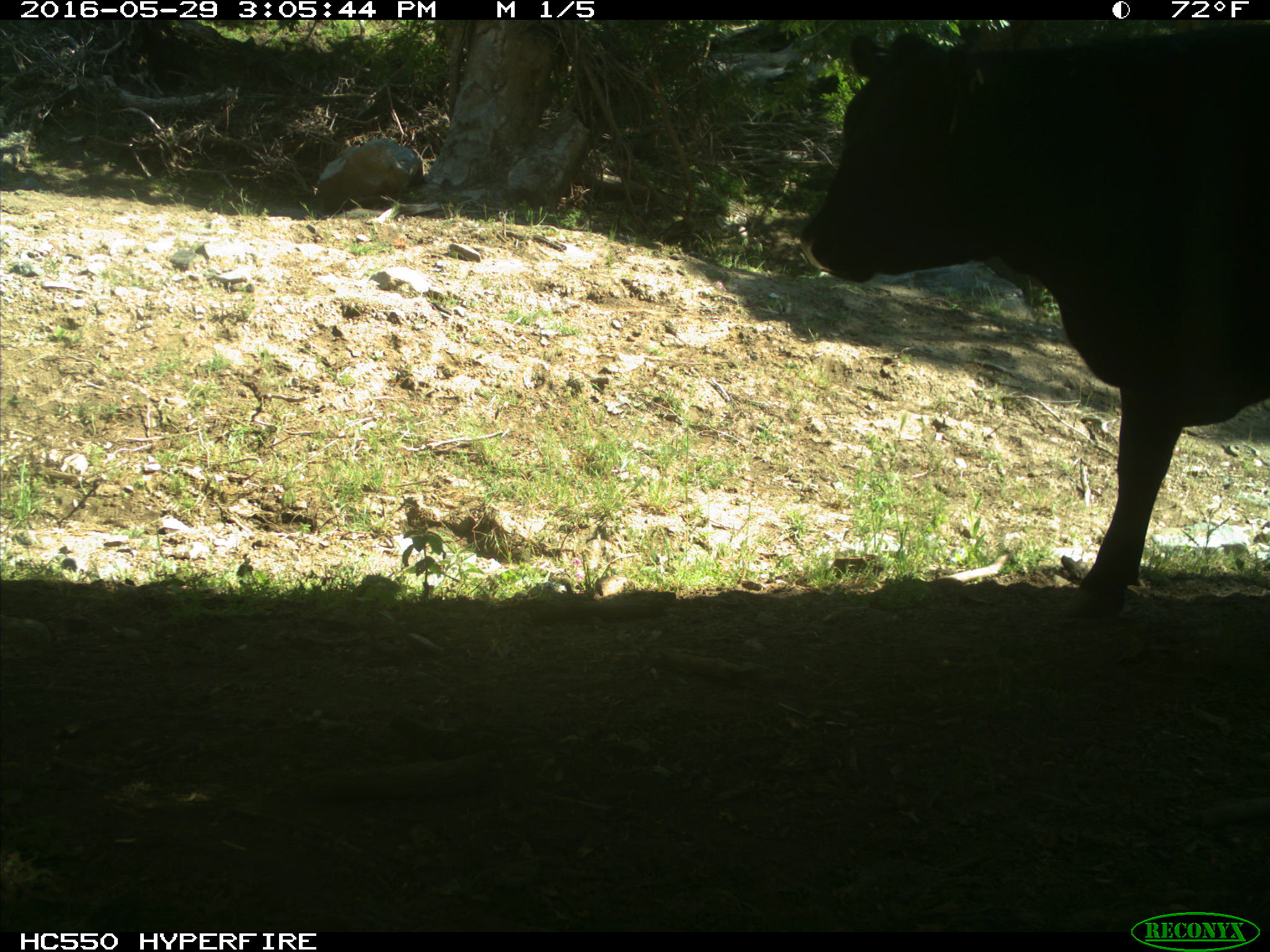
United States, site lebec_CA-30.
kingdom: Animalia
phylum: Chordata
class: Mammalia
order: Artiodactyla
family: Bovidae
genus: Bos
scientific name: Bos taurus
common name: domestic cow